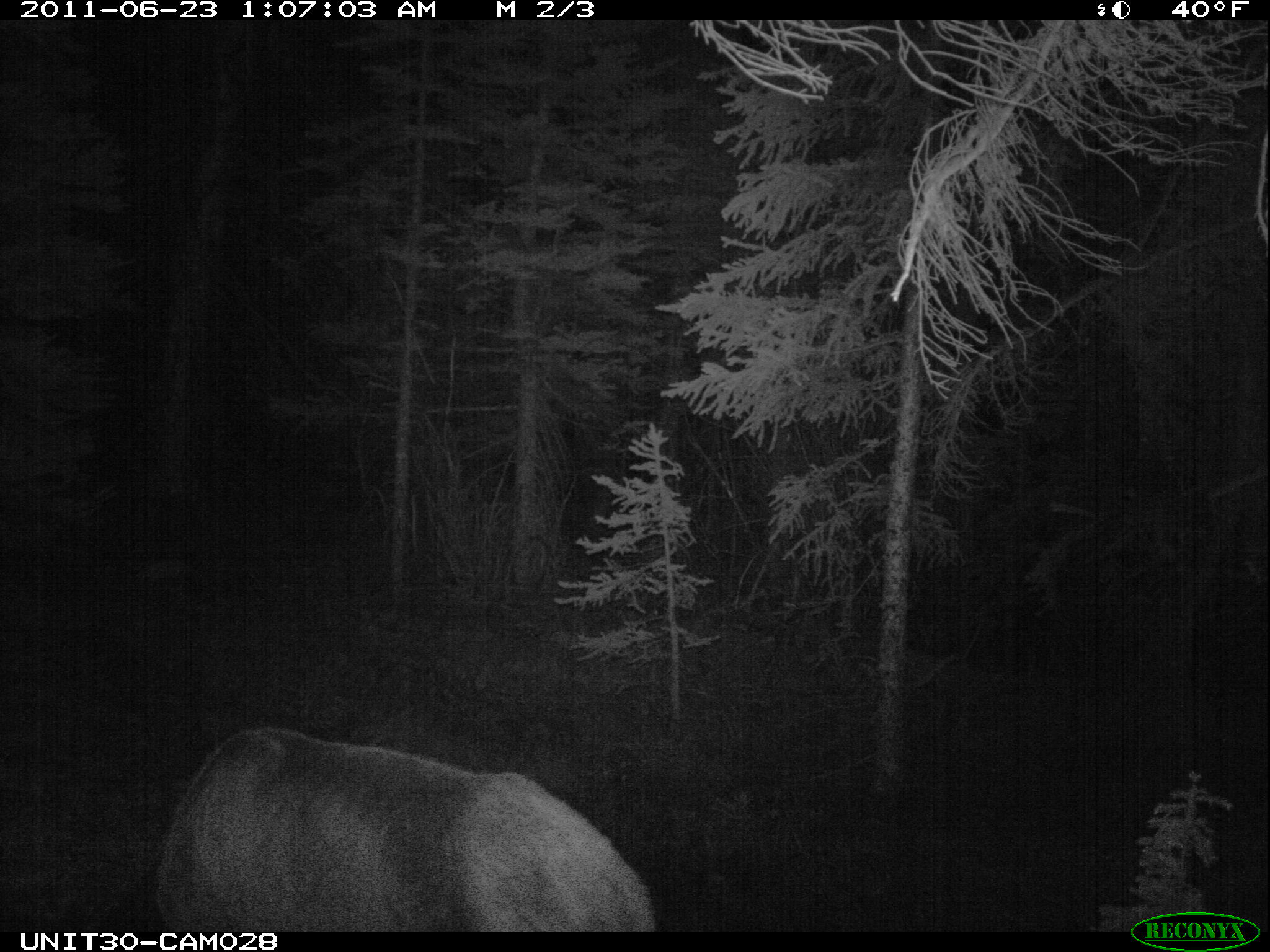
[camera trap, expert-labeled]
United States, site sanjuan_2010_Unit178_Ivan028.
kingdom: Animalia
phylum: Chordata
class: Mammalia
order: Artiodactyla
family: Cervidae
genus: Cervus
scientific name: Cervus elaphus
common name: red deer